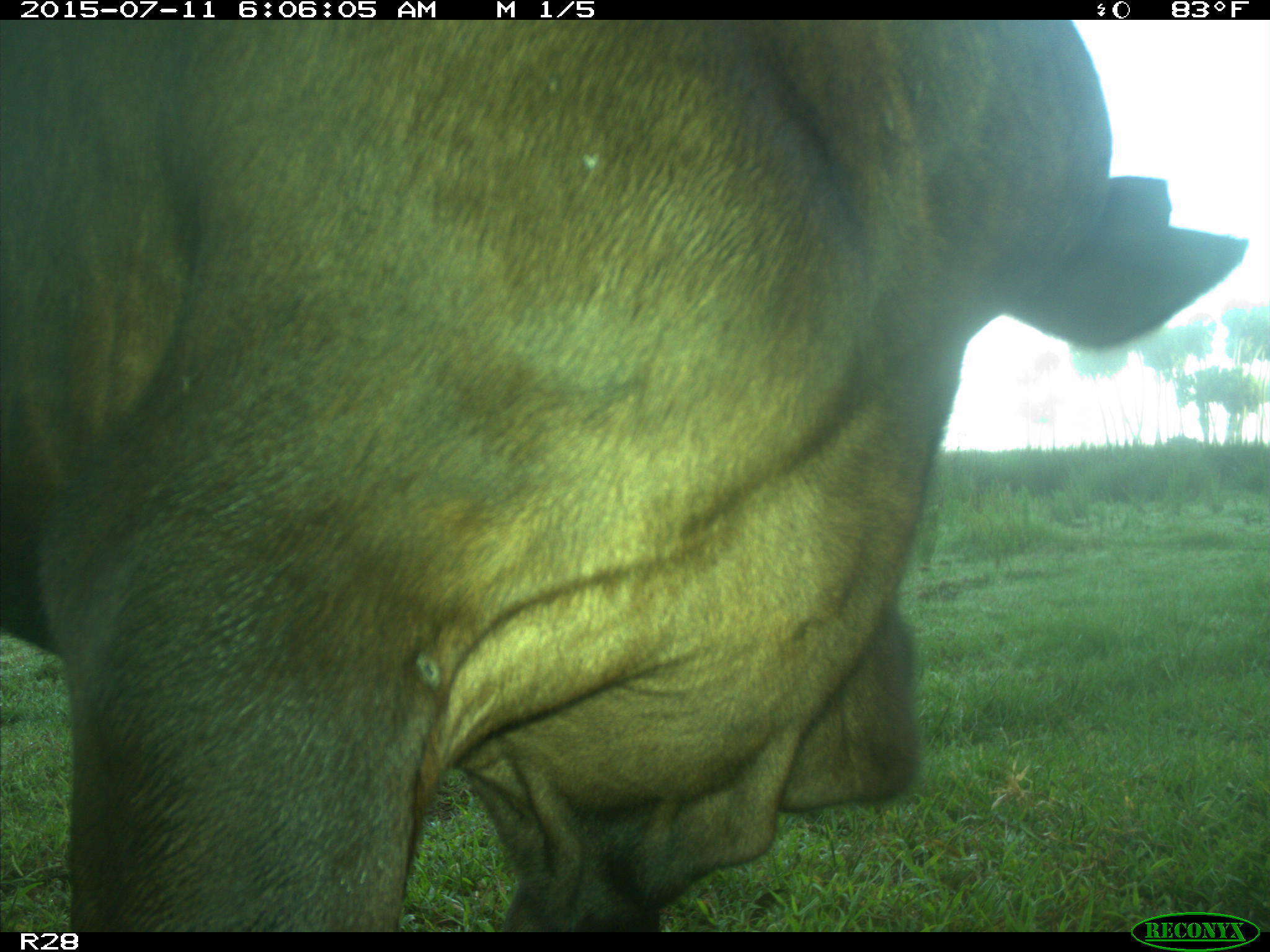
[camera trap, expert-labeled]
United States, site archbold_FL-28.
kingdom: Animalia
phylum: Chordata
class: Mammalia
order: Artiodactyla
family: Bovidae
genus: Bos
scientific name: Bos taurus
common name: domestic cow